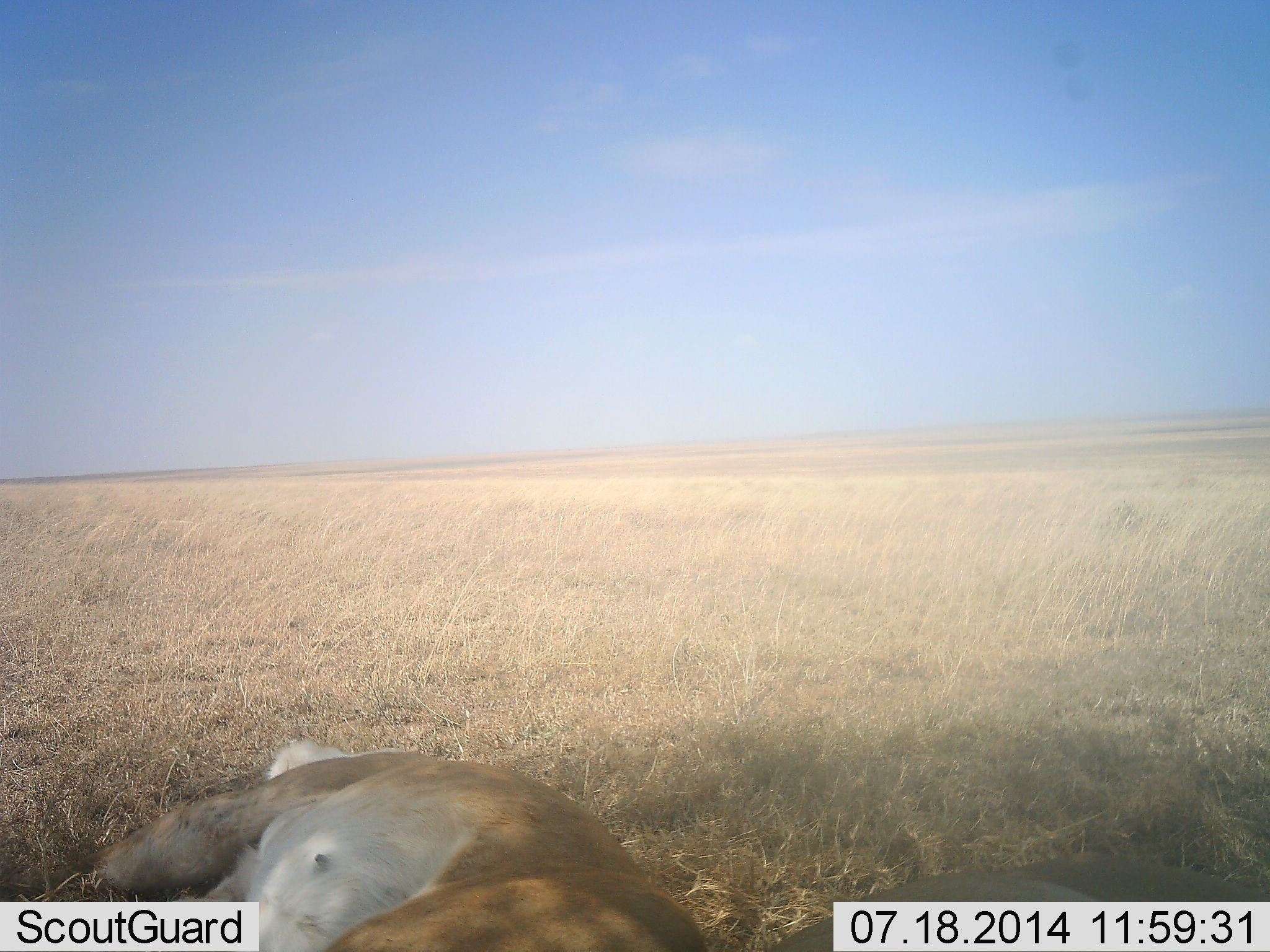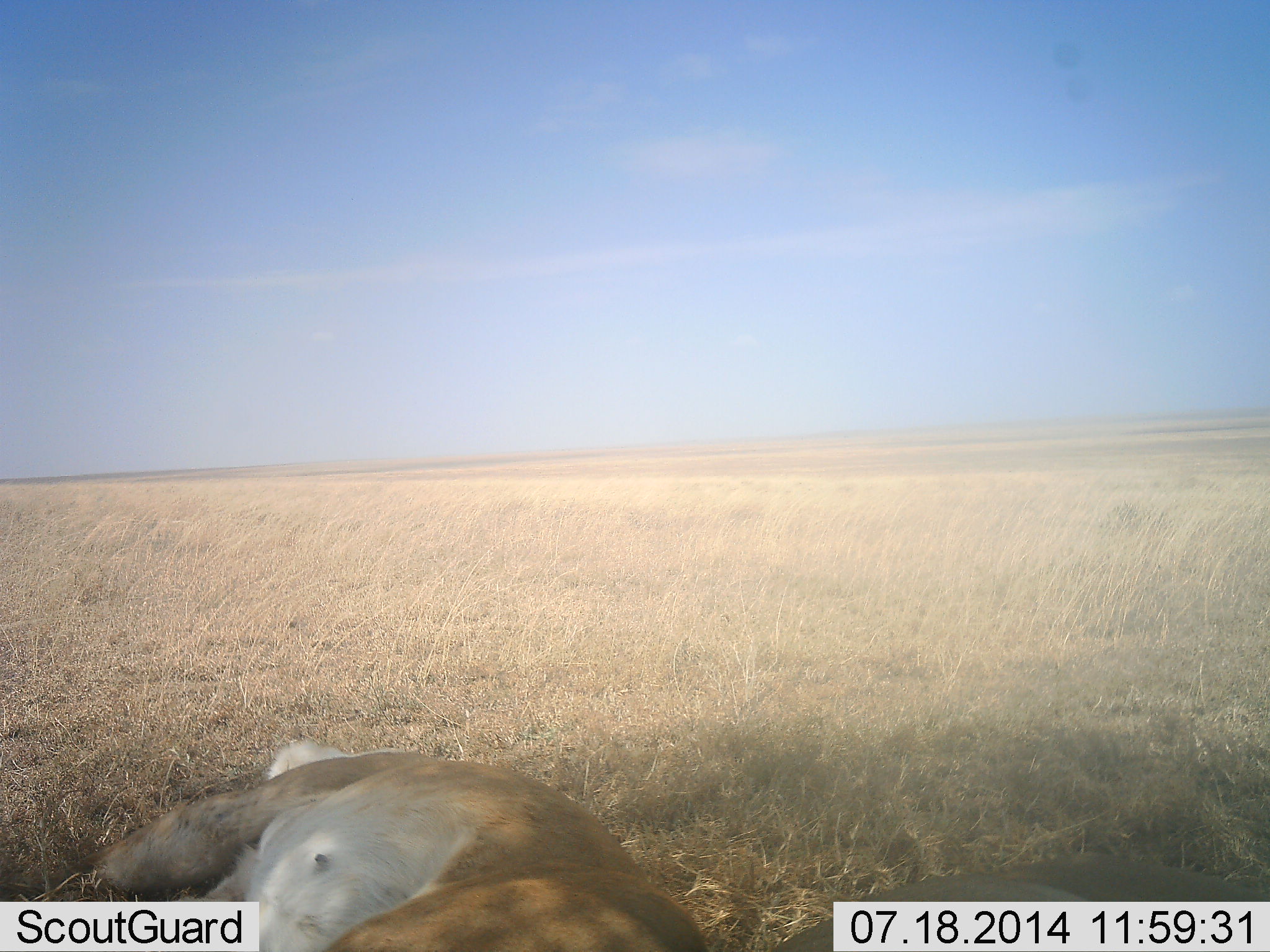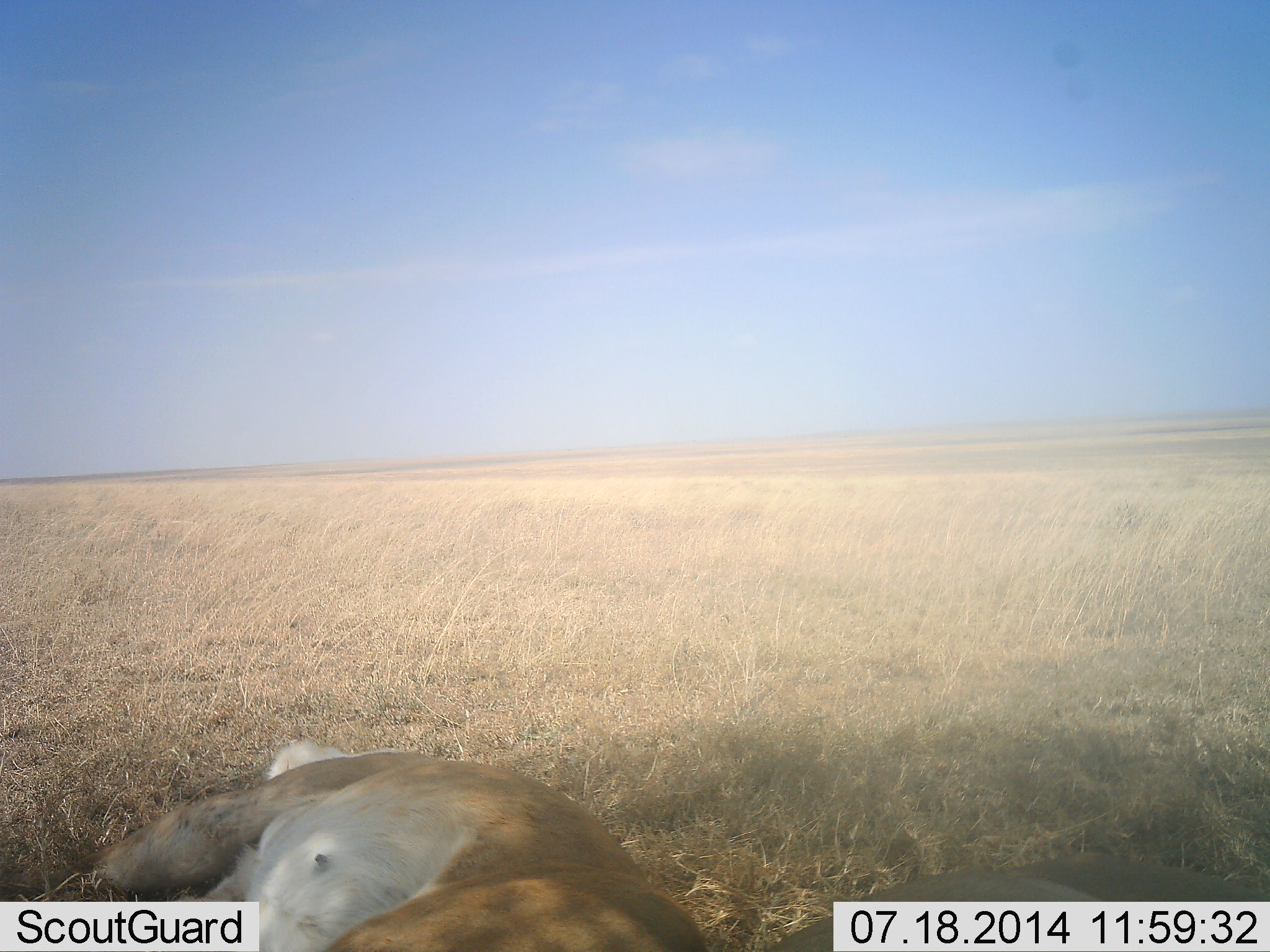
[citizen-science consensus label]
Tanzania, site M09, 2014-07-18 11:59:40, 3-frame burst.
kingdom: Animalia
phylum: Chordata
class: Mammalia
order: Carnivora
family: Felidae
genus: Panthera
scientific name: Panthera leo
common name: lion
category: lionfemale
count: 1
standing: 0%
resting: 100%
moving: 0%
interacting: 0%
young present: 0%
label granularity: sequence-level